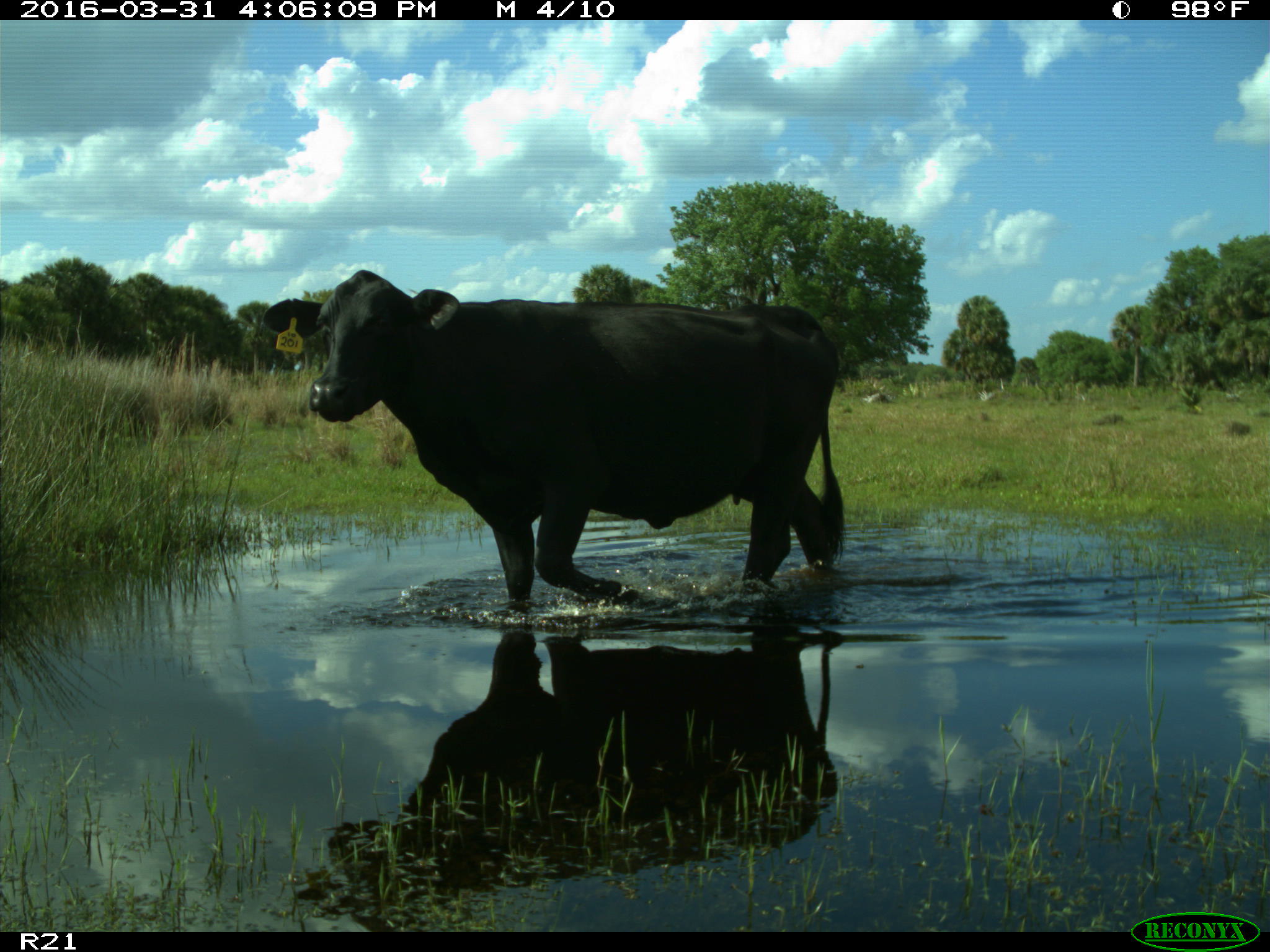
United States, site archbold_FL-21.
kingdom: Animalia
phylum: Chordata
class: Mammalia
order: Artiodactyla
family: Bovidae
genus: Bos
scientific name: Bos taurus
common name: domestic cow